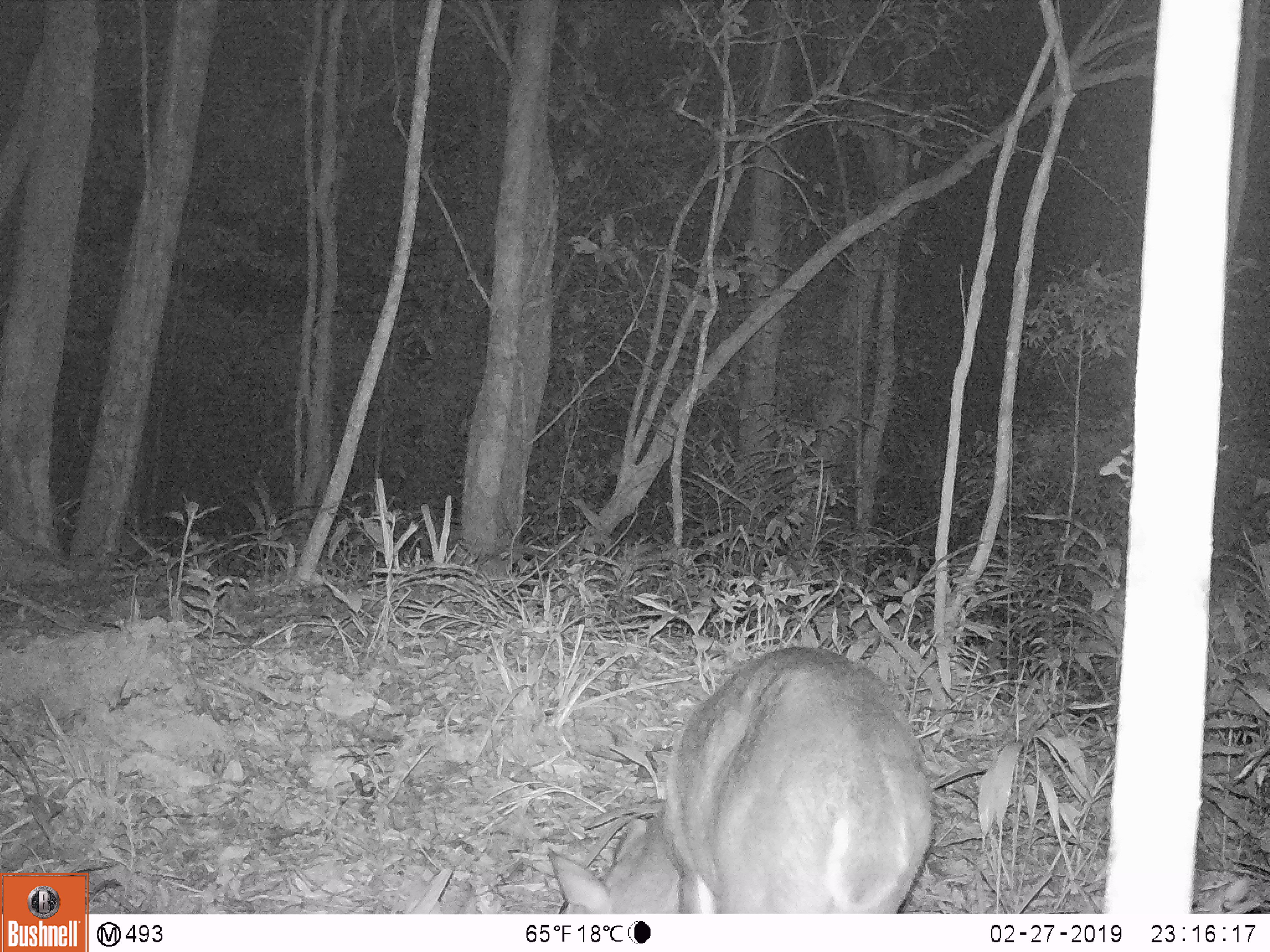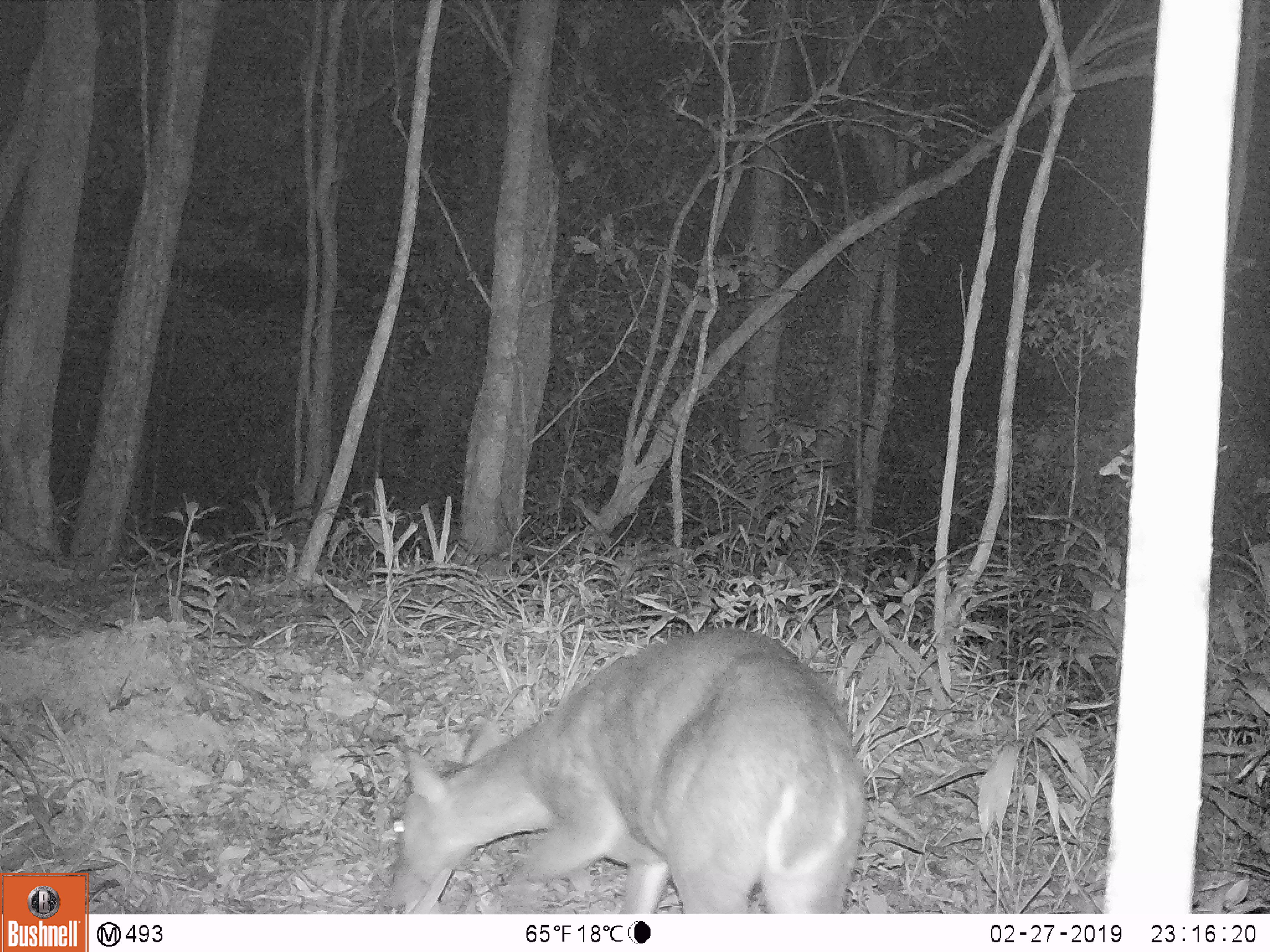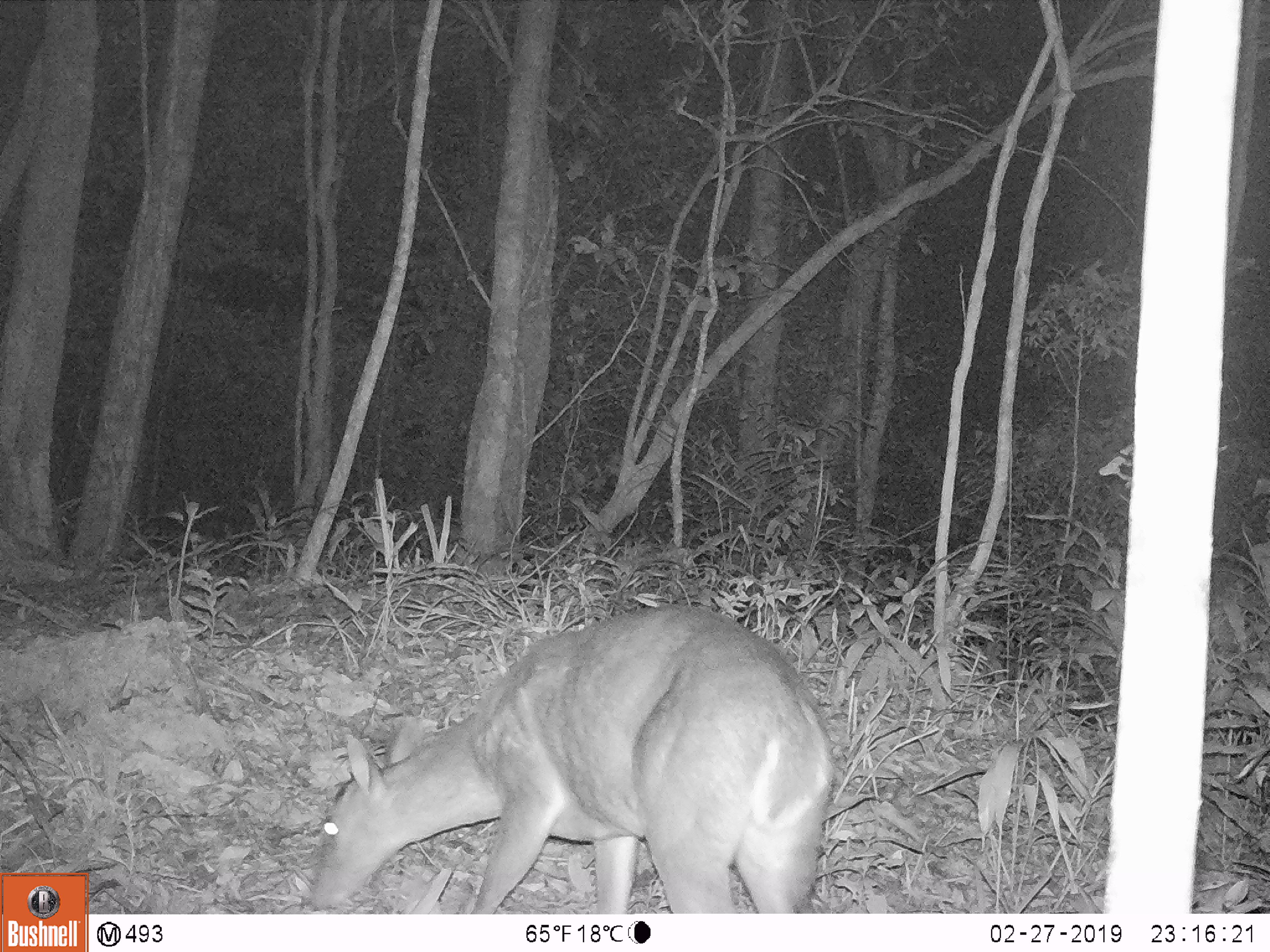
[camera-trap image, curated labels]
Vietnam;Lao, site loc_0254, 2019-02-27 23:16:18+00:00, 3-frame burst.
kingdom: Animalia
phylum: Chordata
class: Mammalia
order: Artiodactyla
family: Cervidae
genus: Muntiacus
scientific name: Muntiacus vuquangensis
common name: large-antlered muntjac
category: large antlered muntjac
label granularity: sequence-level